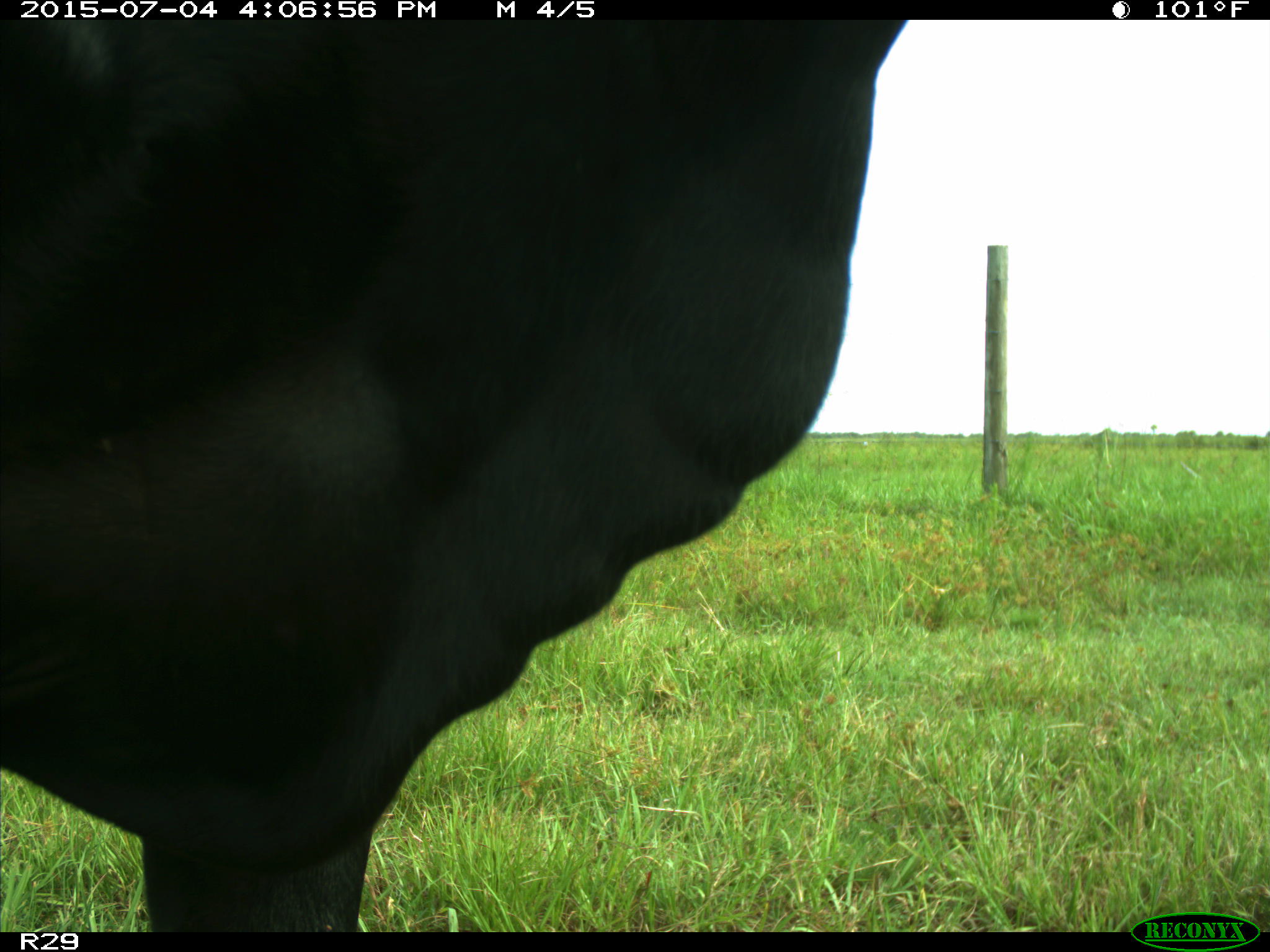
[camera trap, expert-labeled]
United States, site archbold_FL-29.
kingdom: Animalia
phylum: Chordata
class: Mammalia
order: Artiodactyla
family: Bovidae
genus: Bos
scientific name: Bos taurus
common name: domestic cow